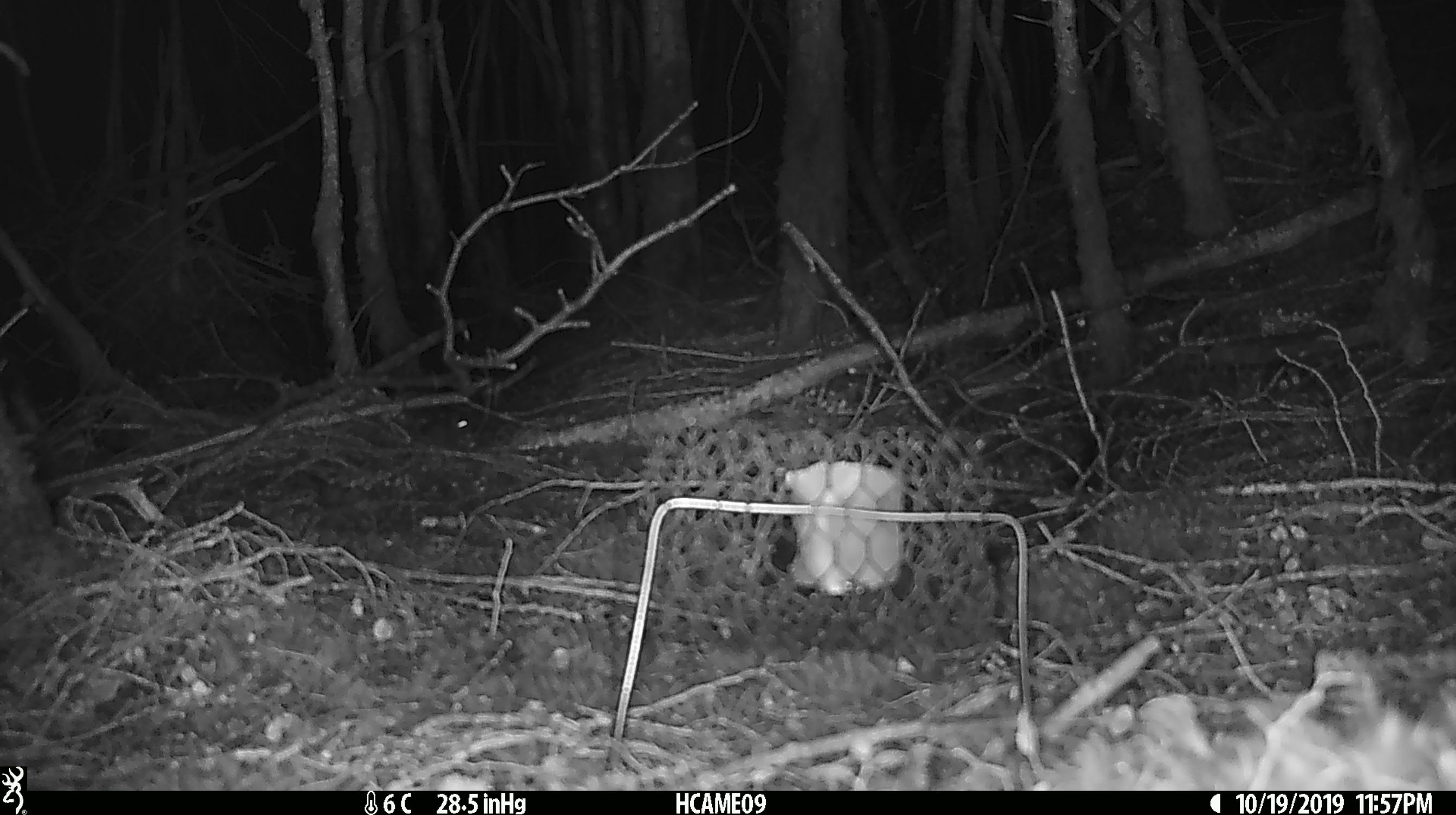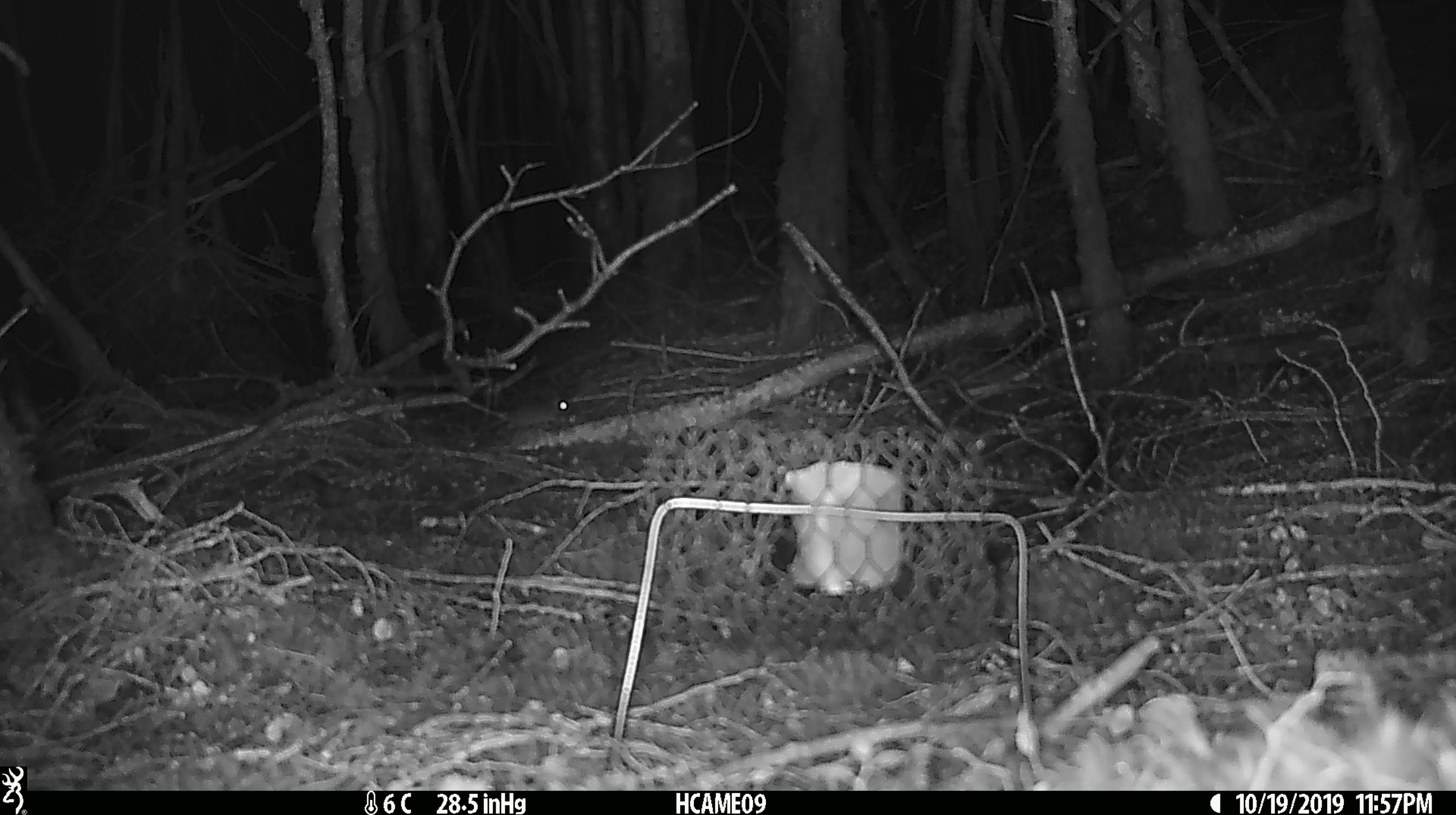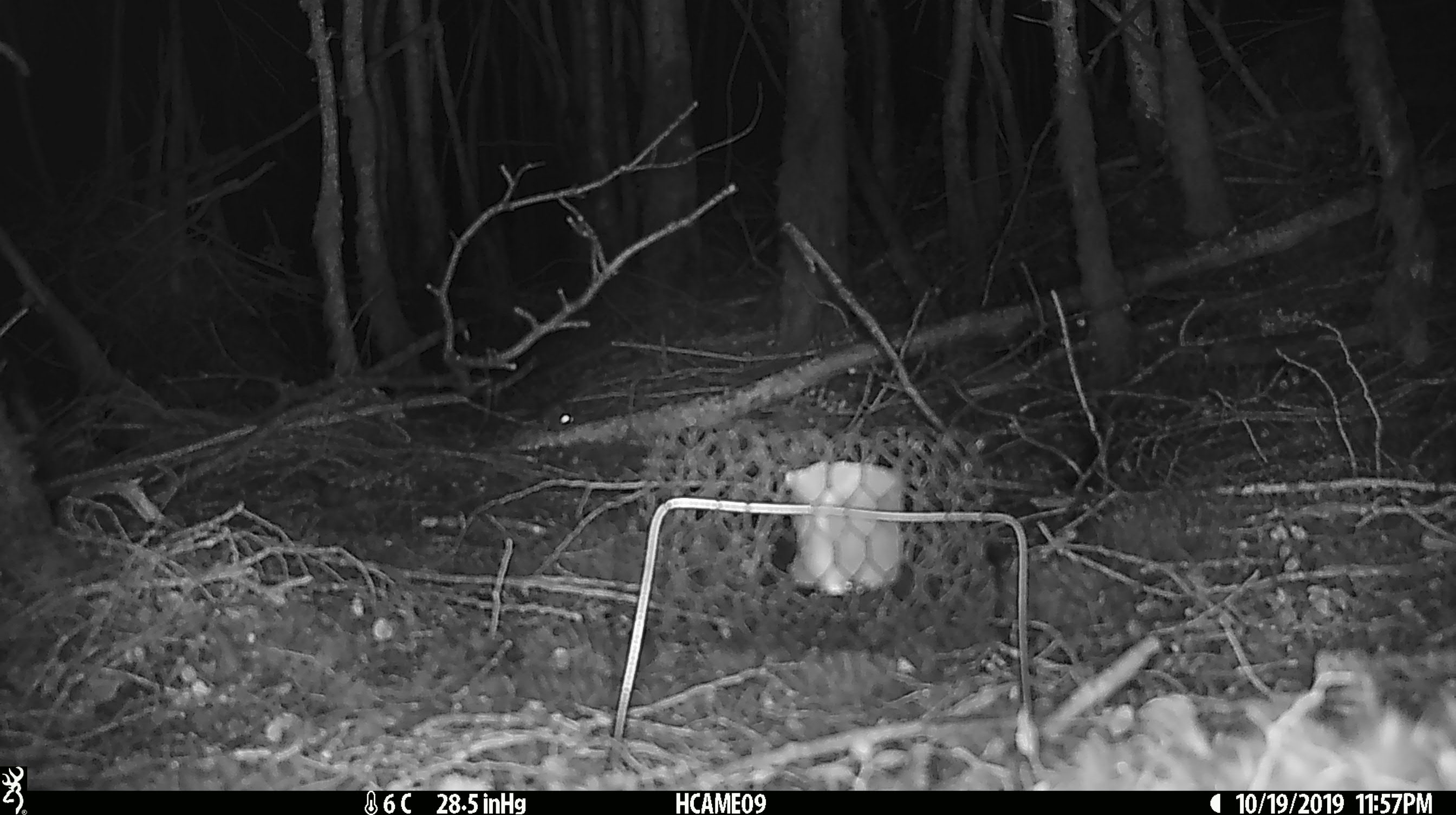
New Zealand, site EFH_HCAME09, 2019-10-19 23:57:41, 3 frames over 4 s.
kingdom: Animalia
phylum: Chordata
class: Mammalia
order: Rodentia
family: Muridae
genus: Mus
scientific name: Mus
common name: mouse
Mouse (Mus).